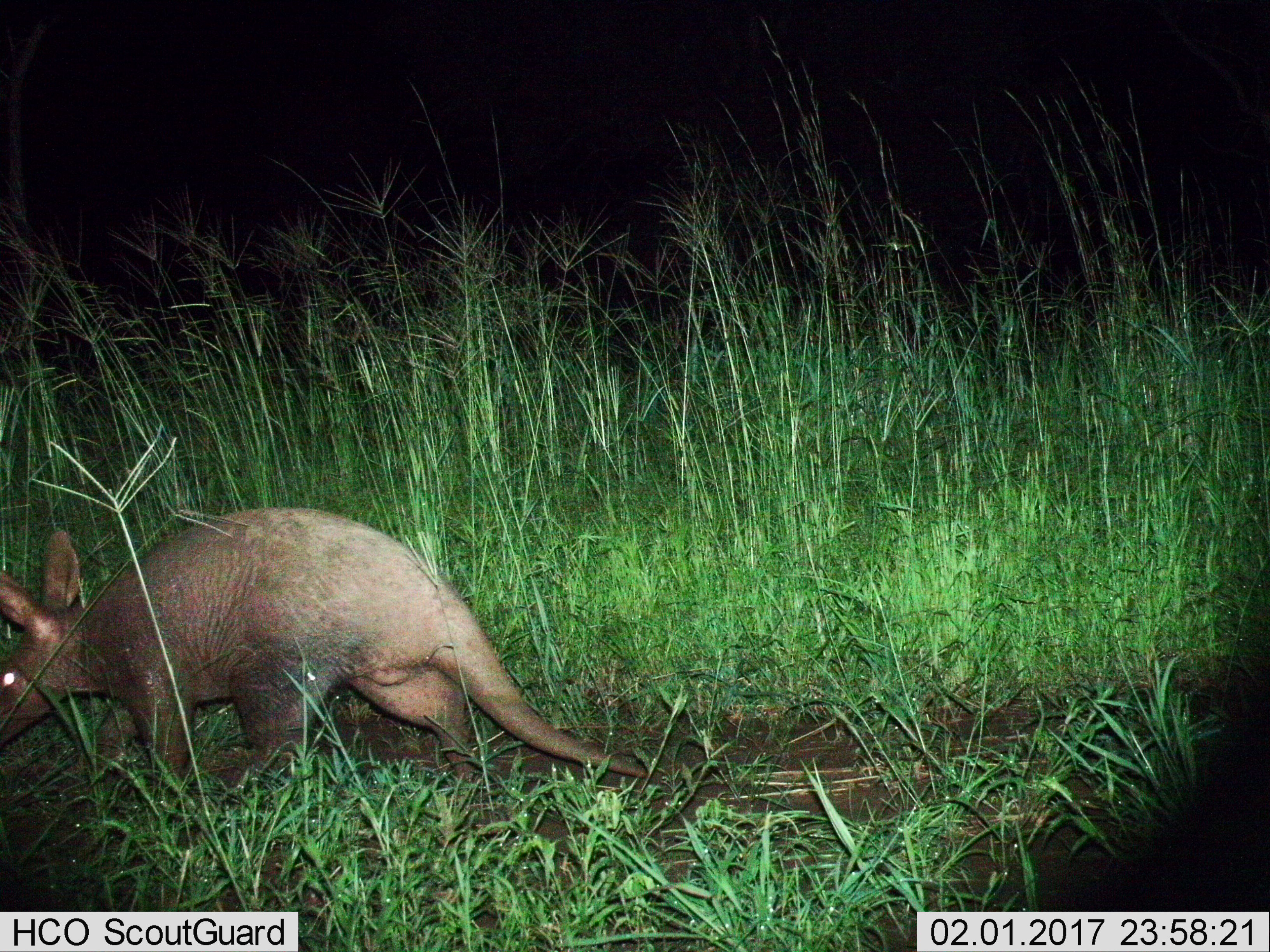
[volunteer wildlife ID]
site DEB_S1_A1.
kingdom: Animalia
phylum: Chordata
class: Mammalia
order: Tubulidentata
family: Orycteropodidae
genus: Orycteropus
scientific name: Orycteropus afer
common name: aardvark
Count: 1.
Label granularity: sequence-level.